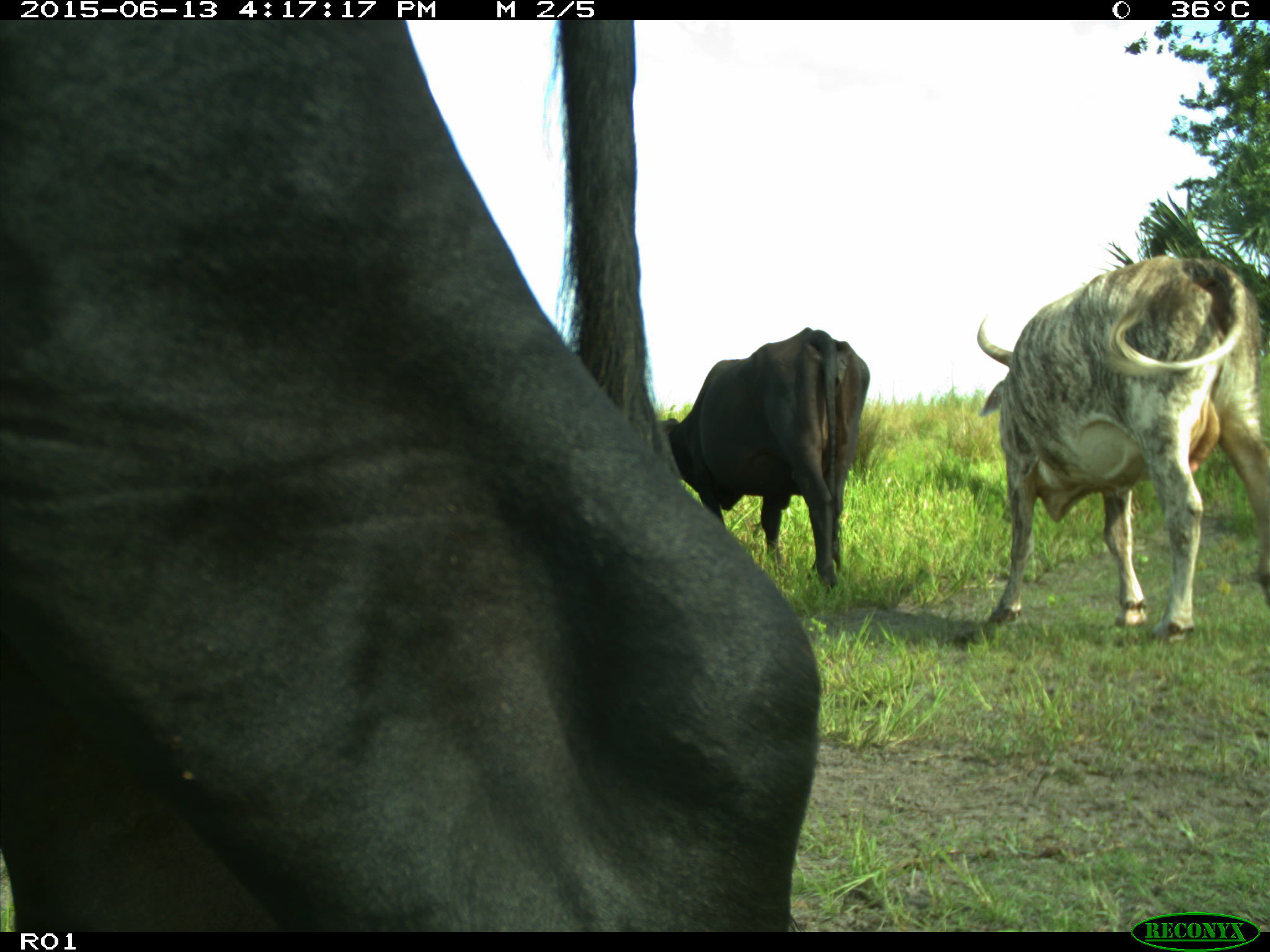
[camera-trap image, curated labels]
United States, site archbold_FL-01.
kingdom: Animalia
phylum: Chordata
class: Mammalia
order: Artiodactyla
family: Bovidae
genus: Bos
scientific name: Bos taurus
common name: domestic cow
Bos taurus (domestic cow).